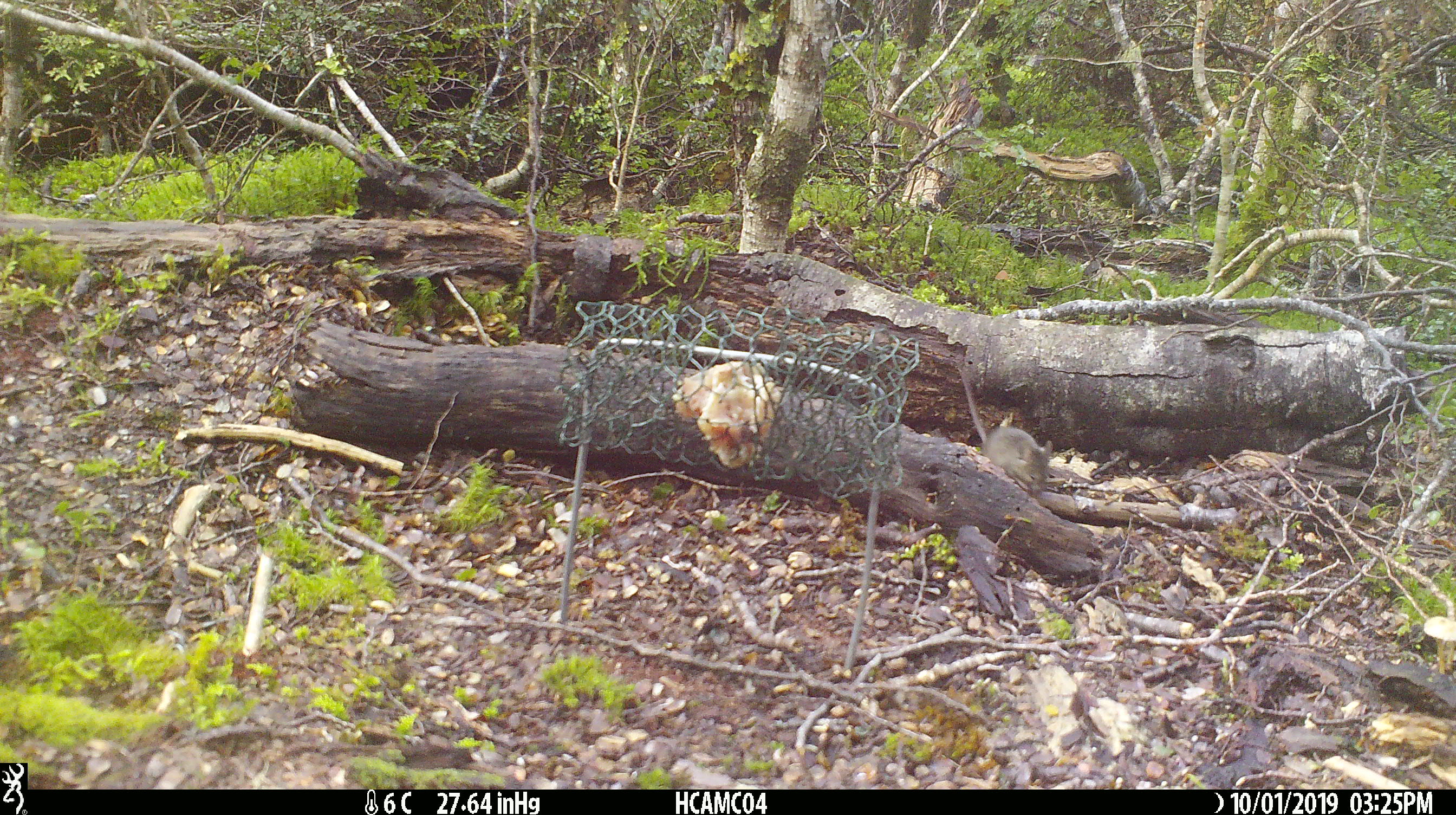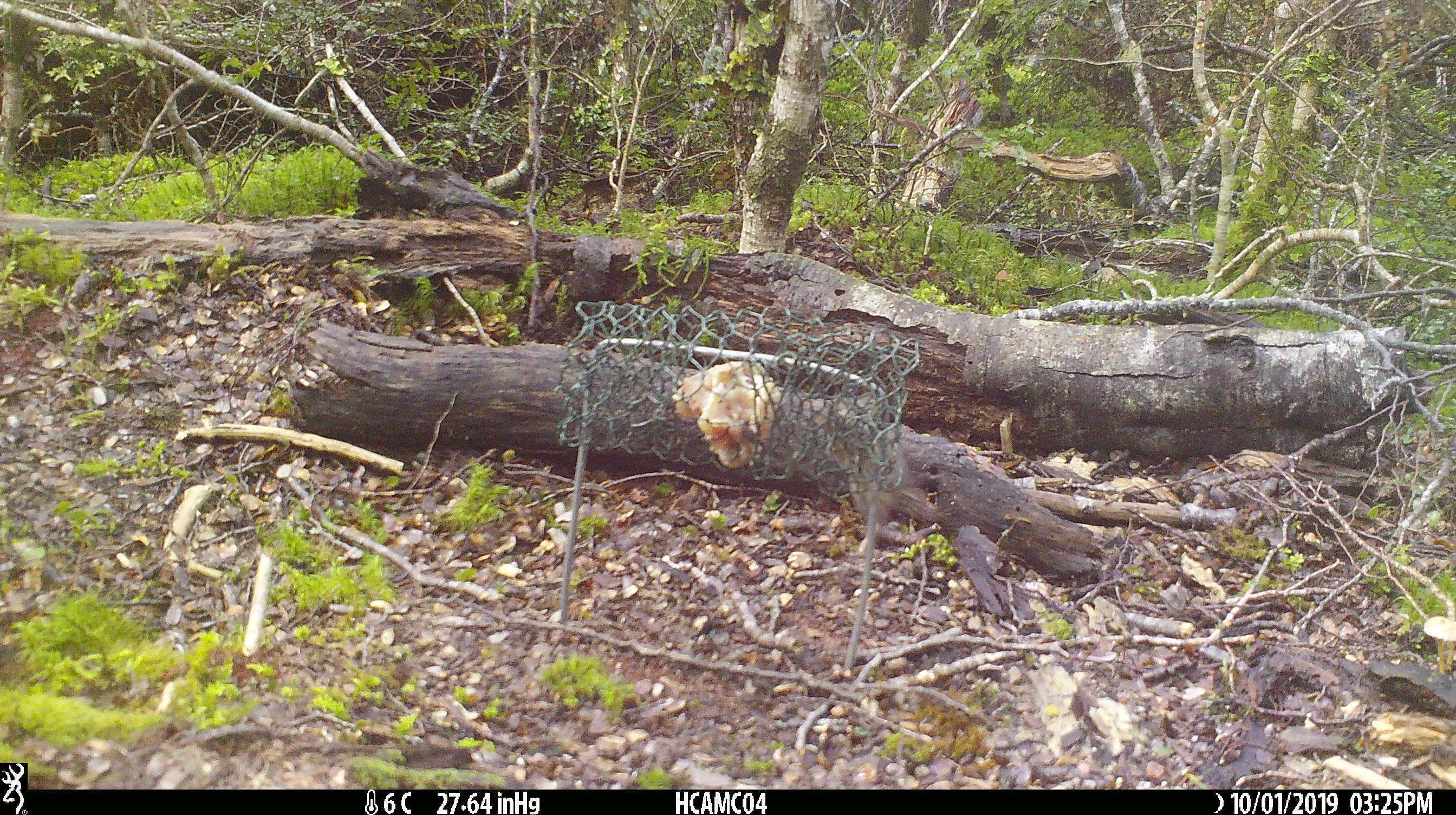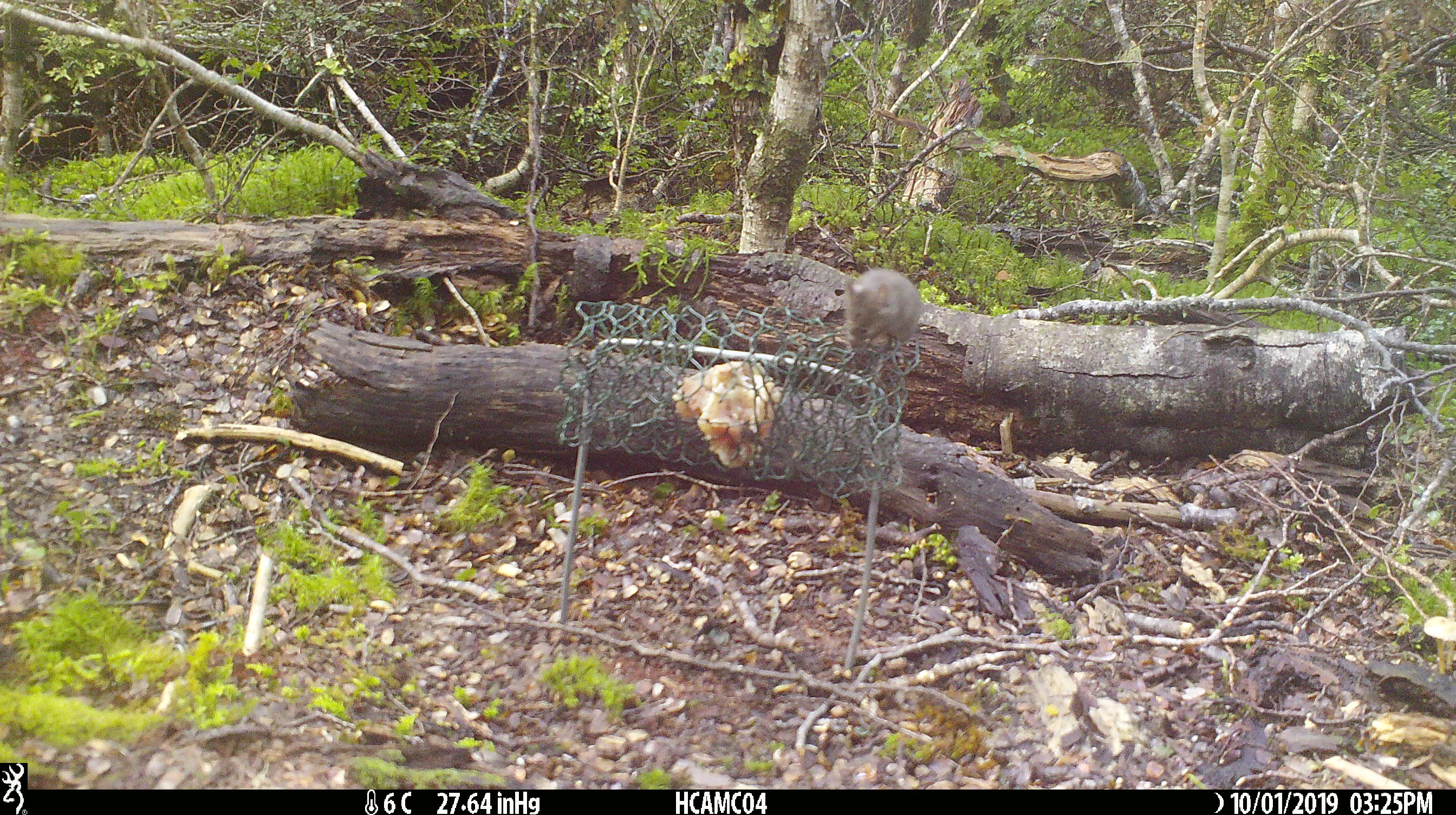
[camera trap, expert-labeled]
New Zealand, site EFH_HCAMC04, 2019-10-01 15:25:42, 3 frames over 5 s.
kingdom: Animalia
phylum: Chordata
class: Mammalia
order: Rodentia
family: Muridae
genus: Mus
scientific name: Mus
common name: mouse